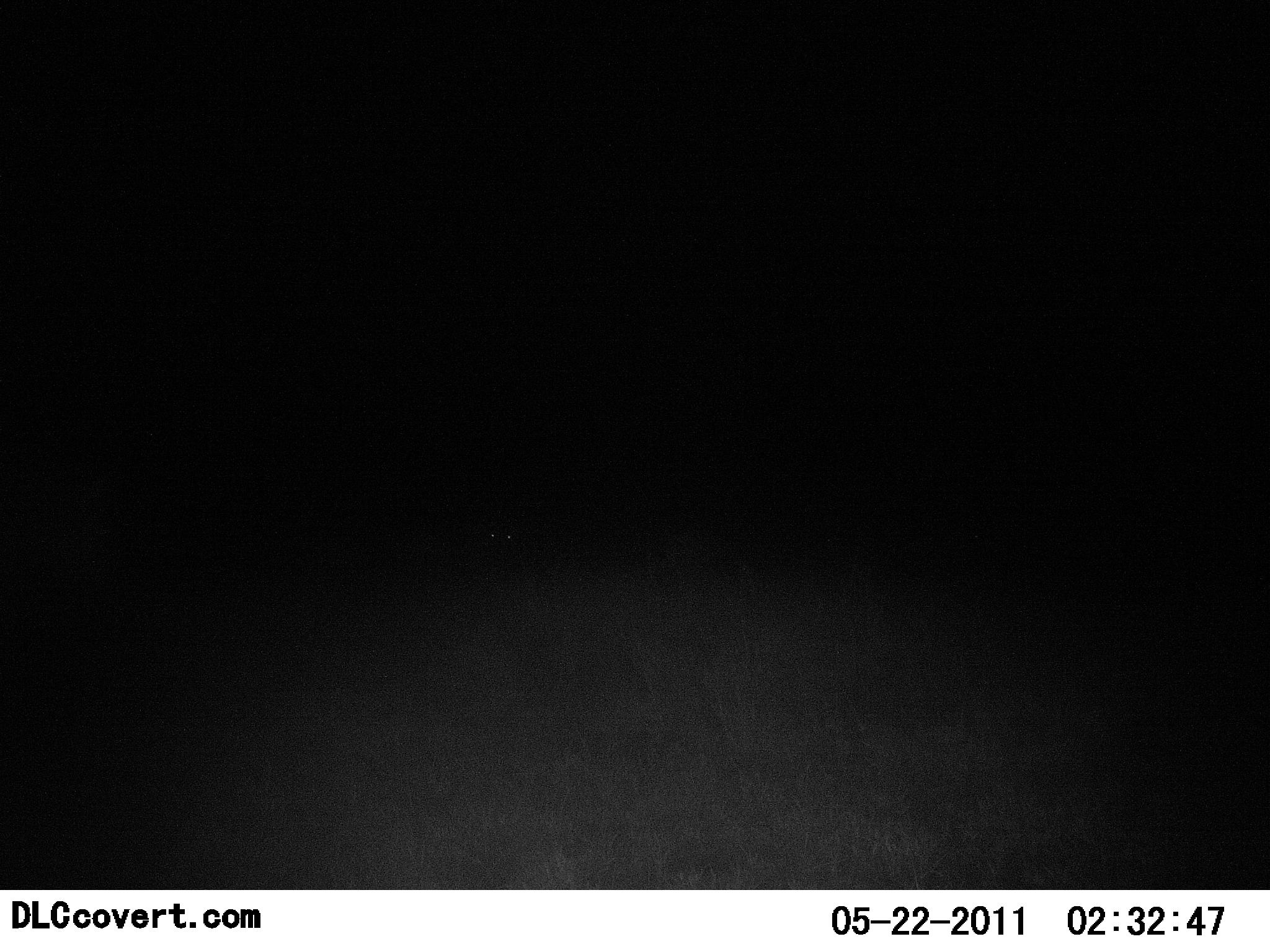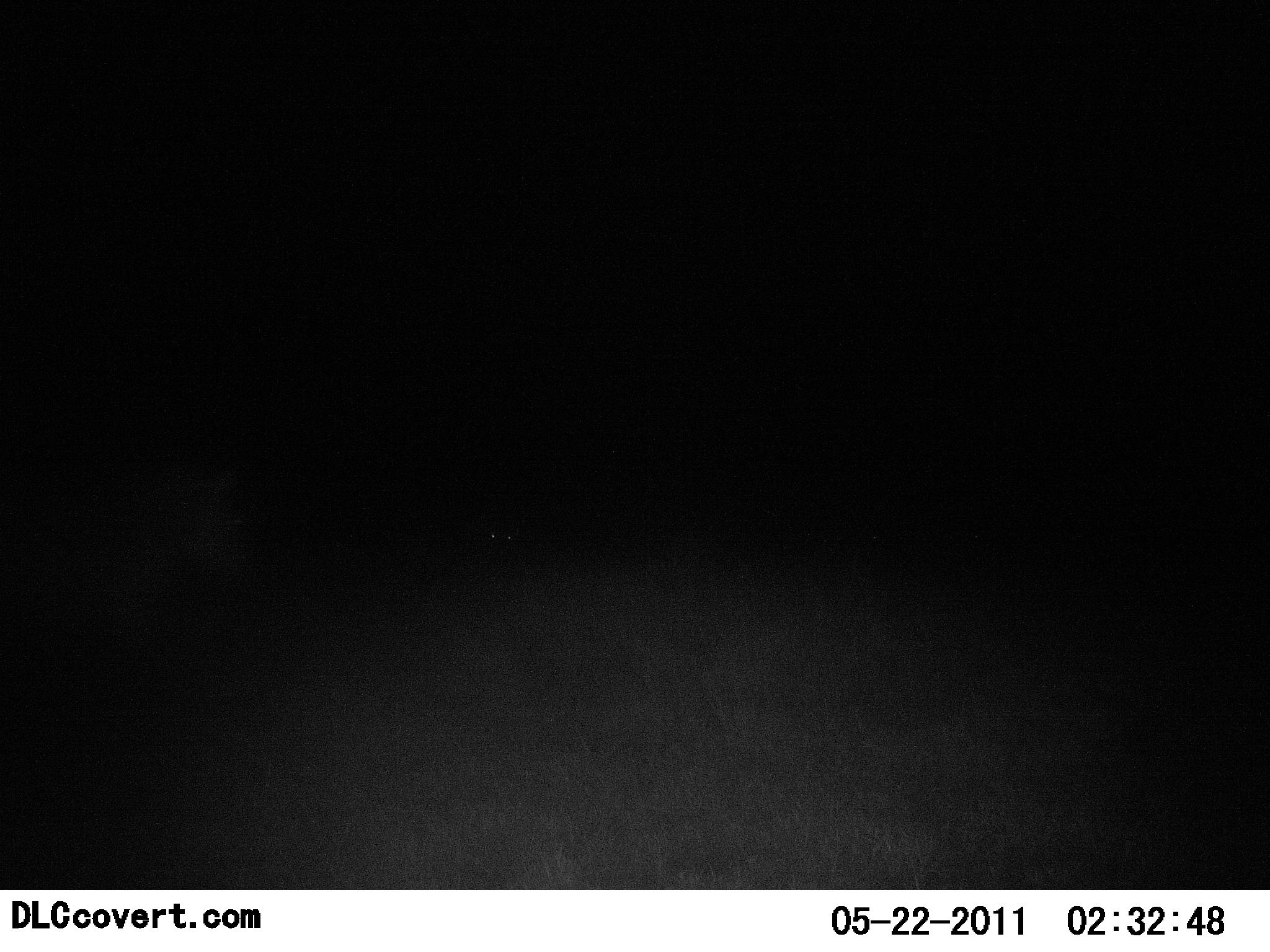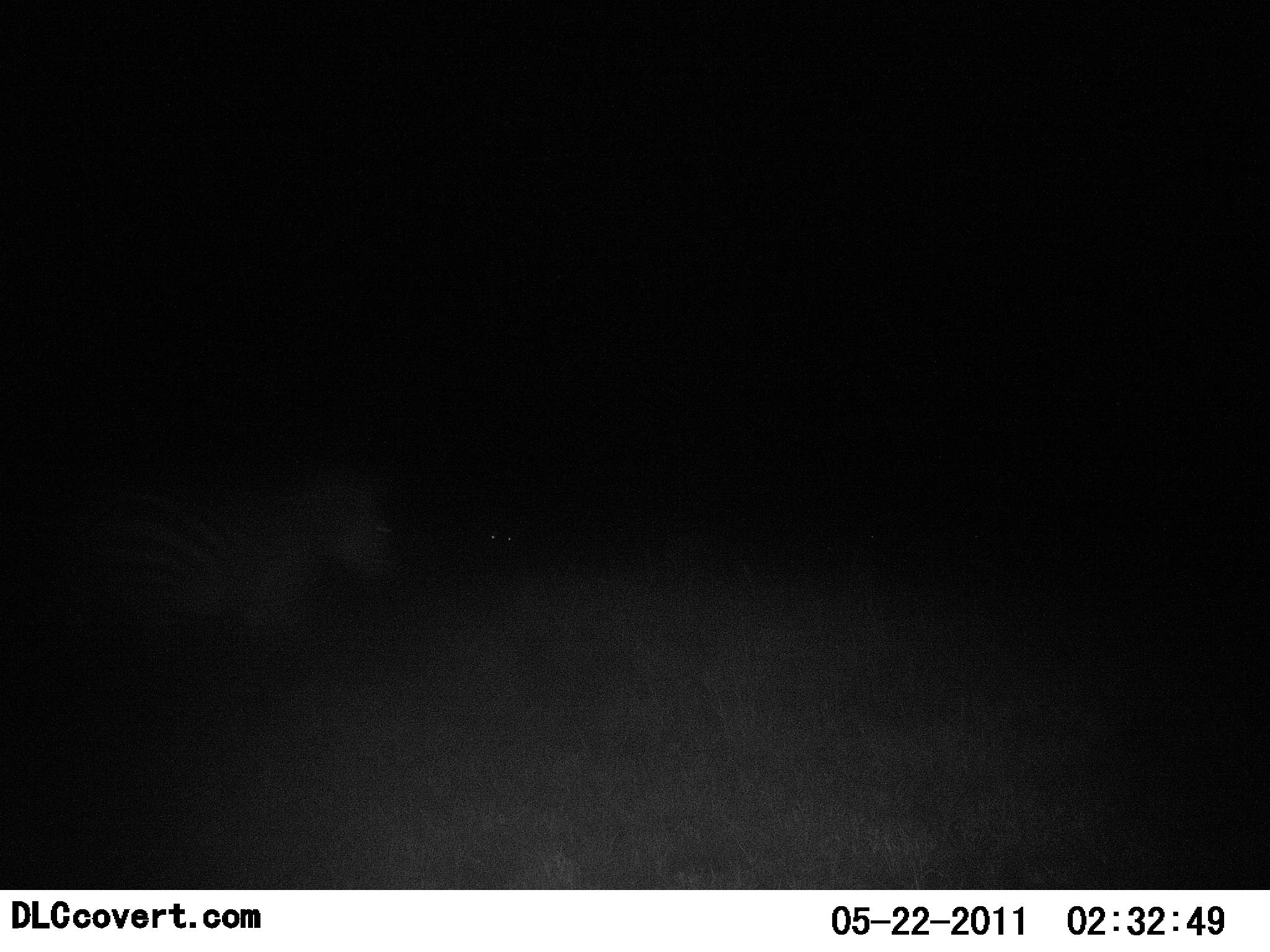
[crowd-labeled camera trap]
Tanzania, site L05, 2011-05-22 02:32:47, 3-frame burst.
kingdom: Animalia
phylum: Chordata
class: Mammalia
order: Perissodactyla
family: Equidae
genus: Equus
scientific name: Equus quagga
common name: plains zebra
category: zebra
Zebra (plains zebra) (Equus quagga), count 1. Behavior (volunteer vote fractions): standing 18%, resting 0%, moving 91%, interacting 0%. Young present (vote fraction): 0%. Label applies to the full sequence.